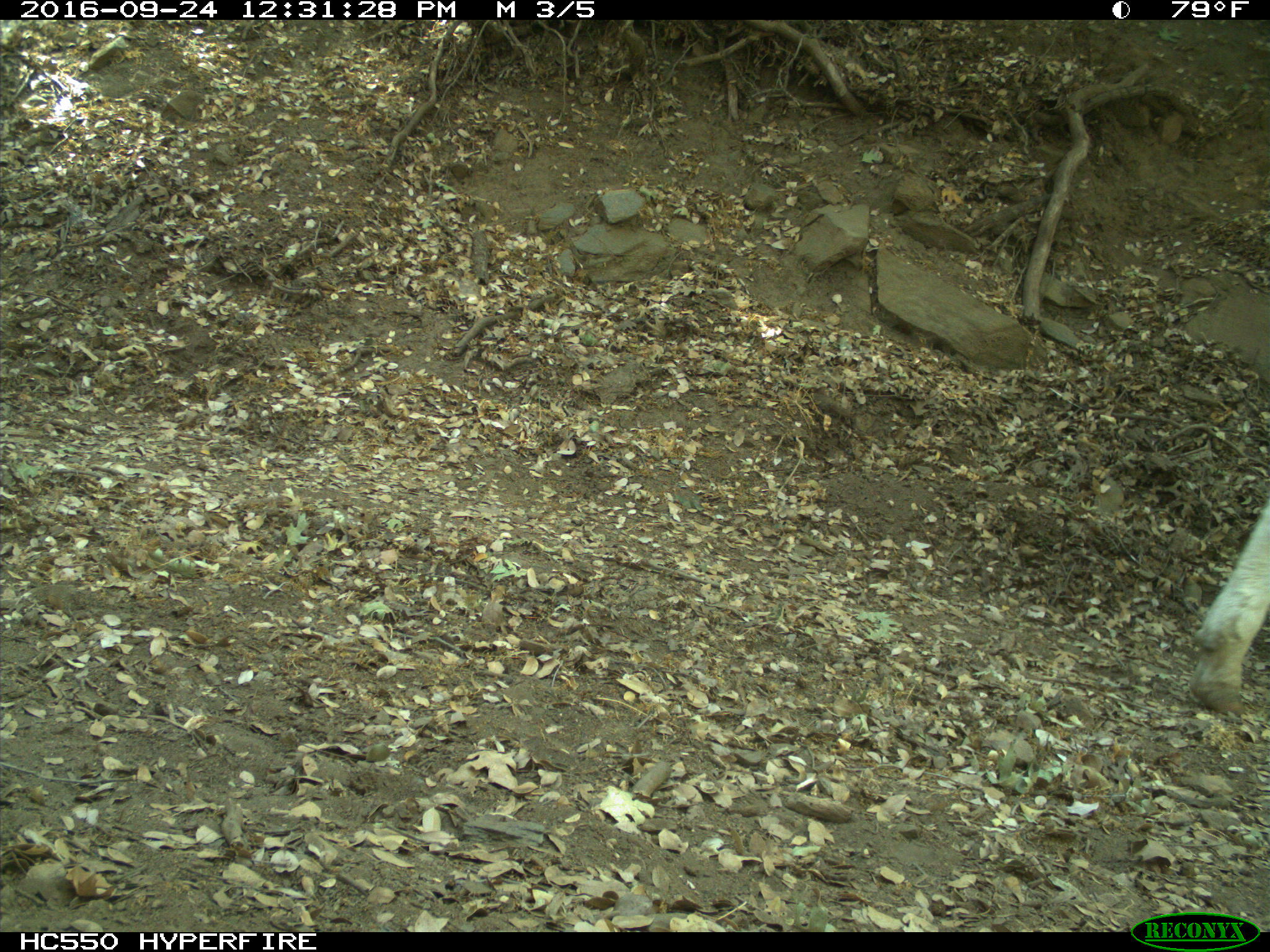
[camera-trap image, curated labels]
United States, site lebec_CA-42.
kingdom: Animalia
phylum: Chordata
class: Mammalia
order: Artiodactyla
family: Bovidae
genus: Bos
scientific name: Bos taurus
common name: domestic cow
Bos taurus (domestic cow).